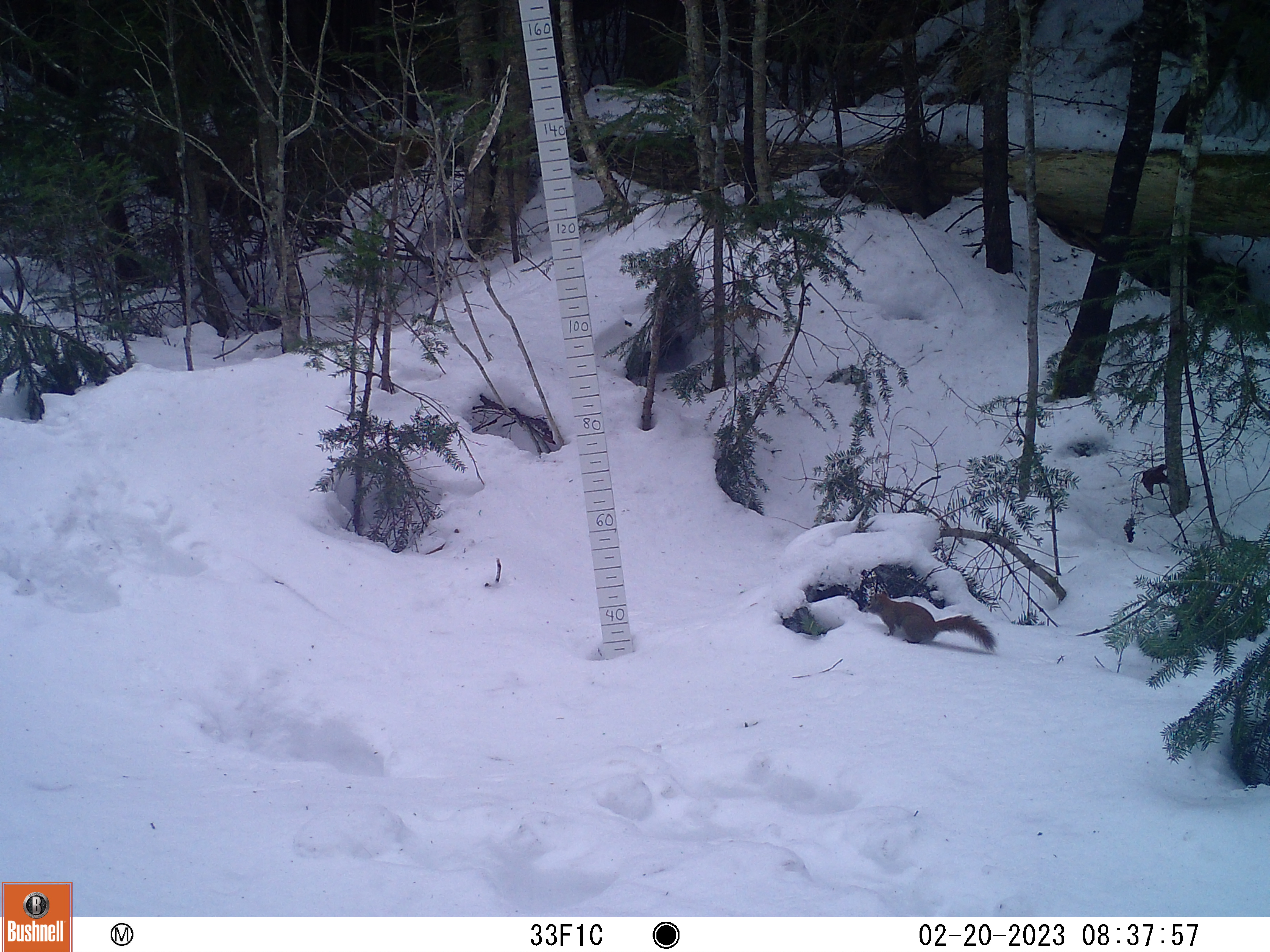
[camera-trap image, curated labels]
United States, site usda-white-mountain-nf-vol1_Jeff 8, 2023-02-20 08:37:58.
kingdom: Animalia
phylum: Chordata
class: Mammalia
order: Rodentia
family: Sciuridae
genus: Tamiasciurus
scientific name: Tamiasciurus hudsonicus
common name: red squirrel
Red squirrel (Tamiasciurus hudsonicus).